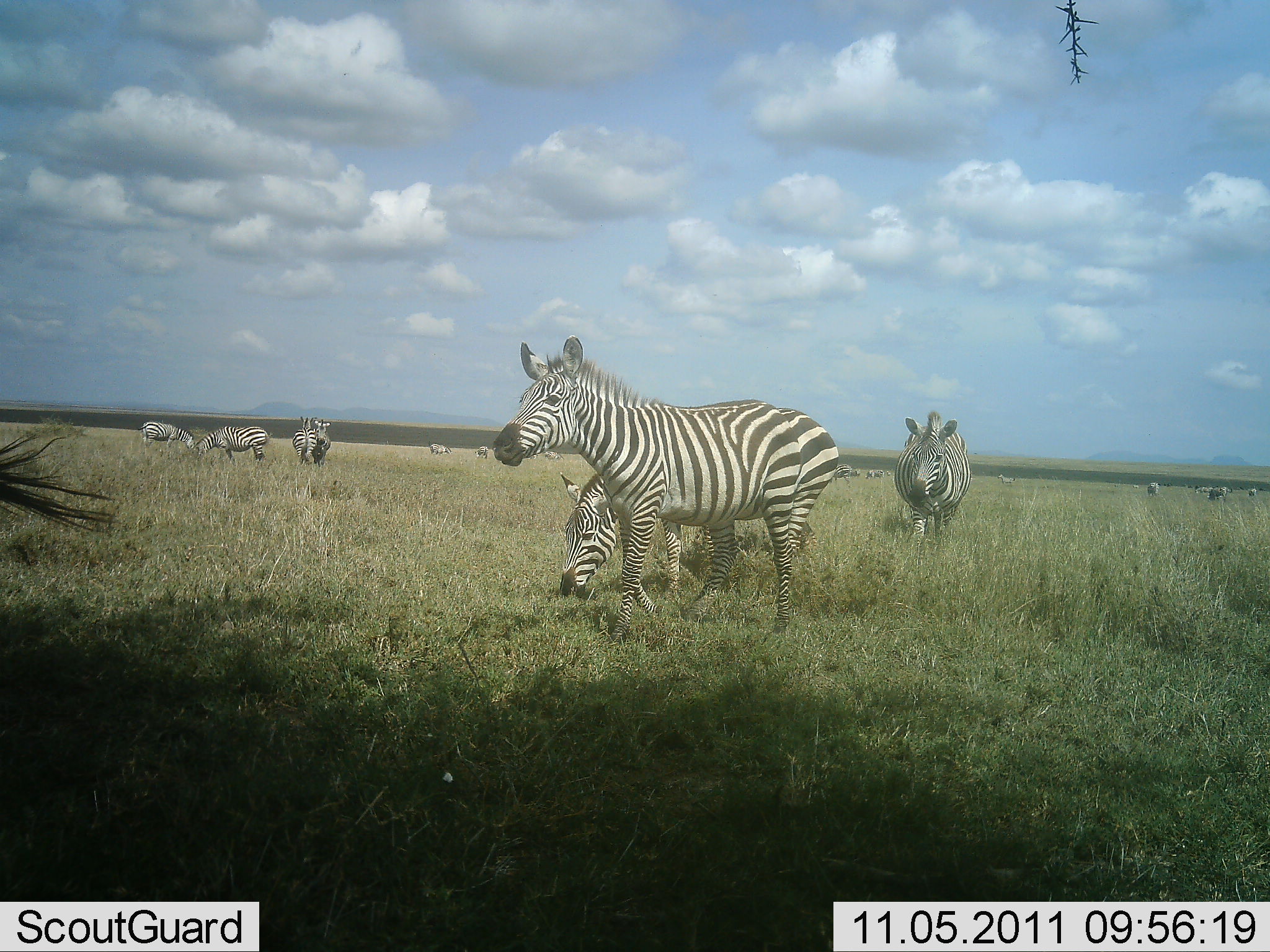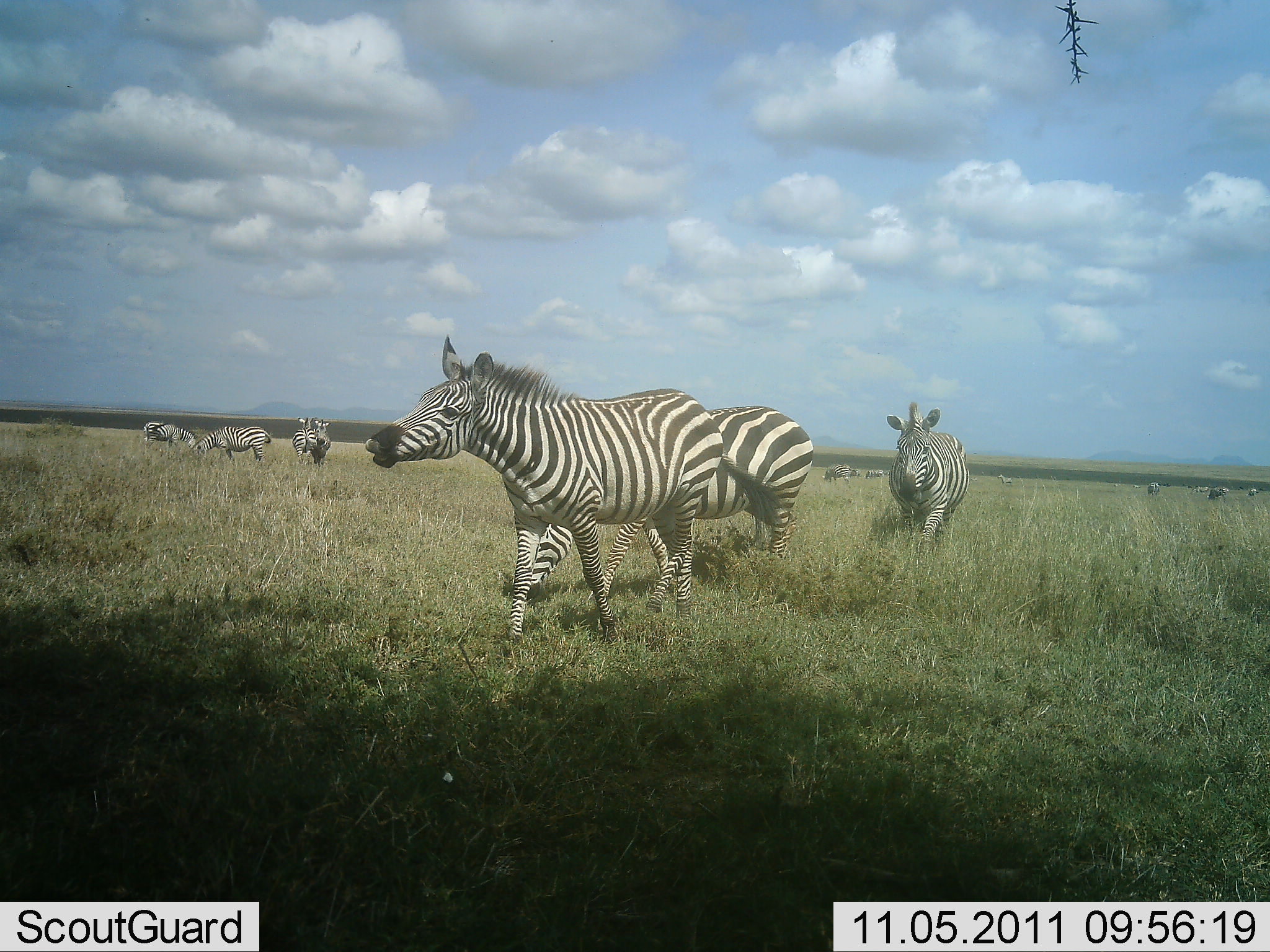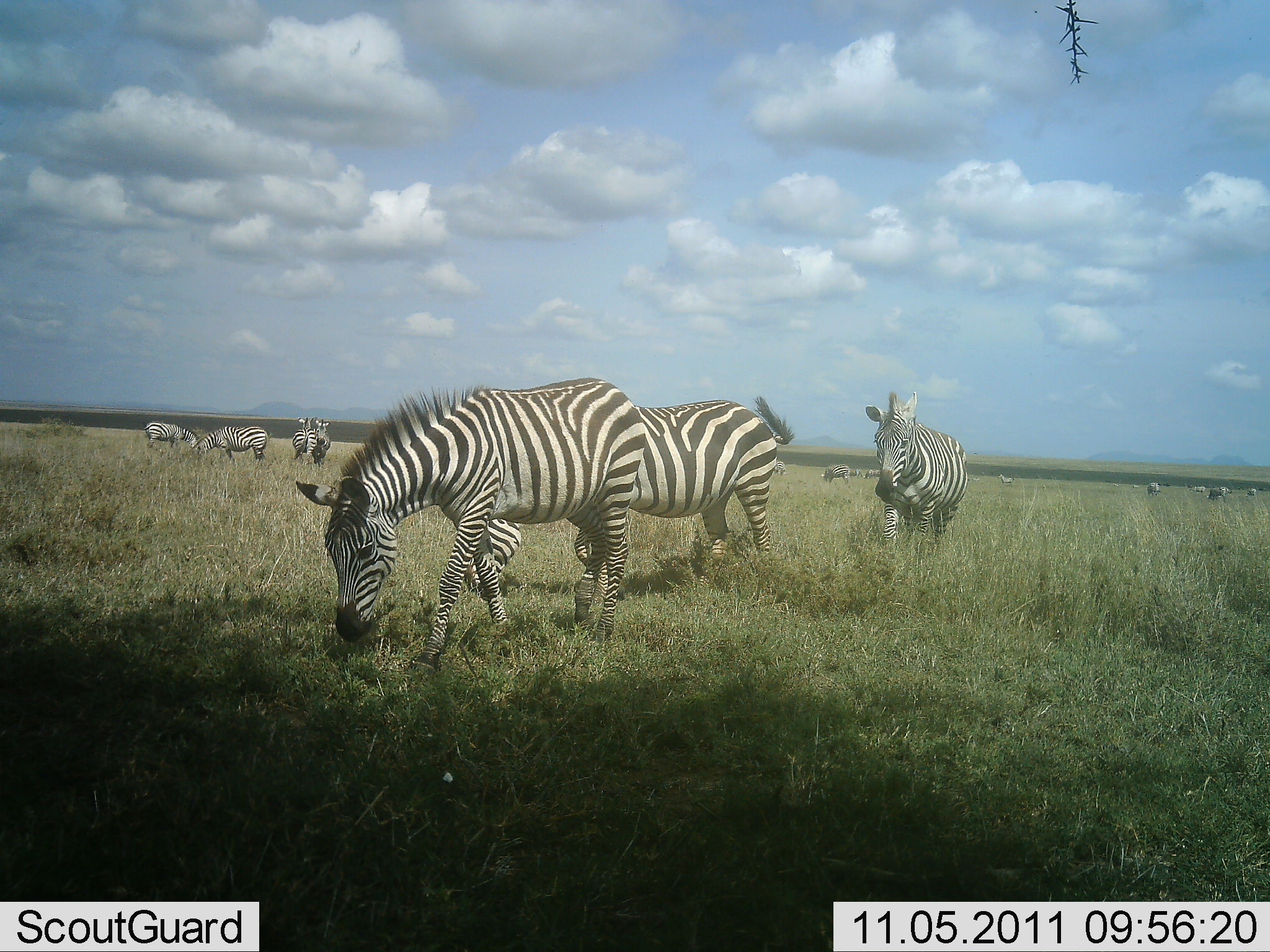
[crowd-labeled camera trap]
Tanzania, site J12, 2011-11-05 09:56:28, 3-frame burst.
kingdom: Animalia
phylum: Chordata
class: Mammalia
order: Perissodactyla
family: Equidae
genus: Equus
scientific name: Equus quagga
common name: plains zebra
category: zebra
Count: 11-50.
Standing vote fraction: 38%.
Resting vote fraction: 8%.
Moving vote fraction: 46%.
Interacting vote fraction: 8%.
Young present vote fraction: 0%.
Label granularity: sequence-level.